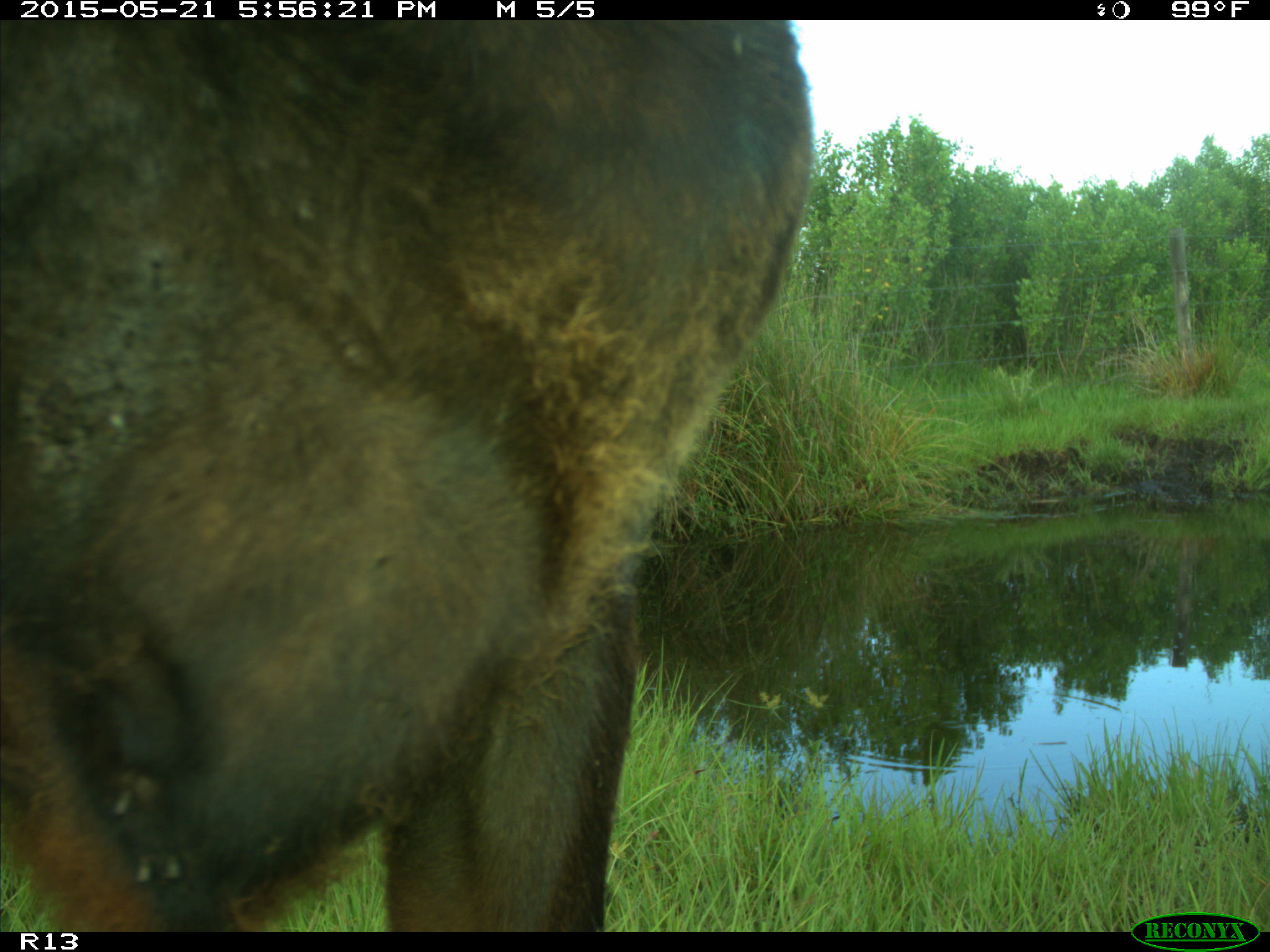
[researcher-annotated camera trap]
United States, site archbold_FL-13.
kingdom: Animalia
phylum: Chordata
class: Mammalia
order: Artiodactyla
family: Bovidae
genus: Bos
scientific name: Bos taurus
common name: domestic cow